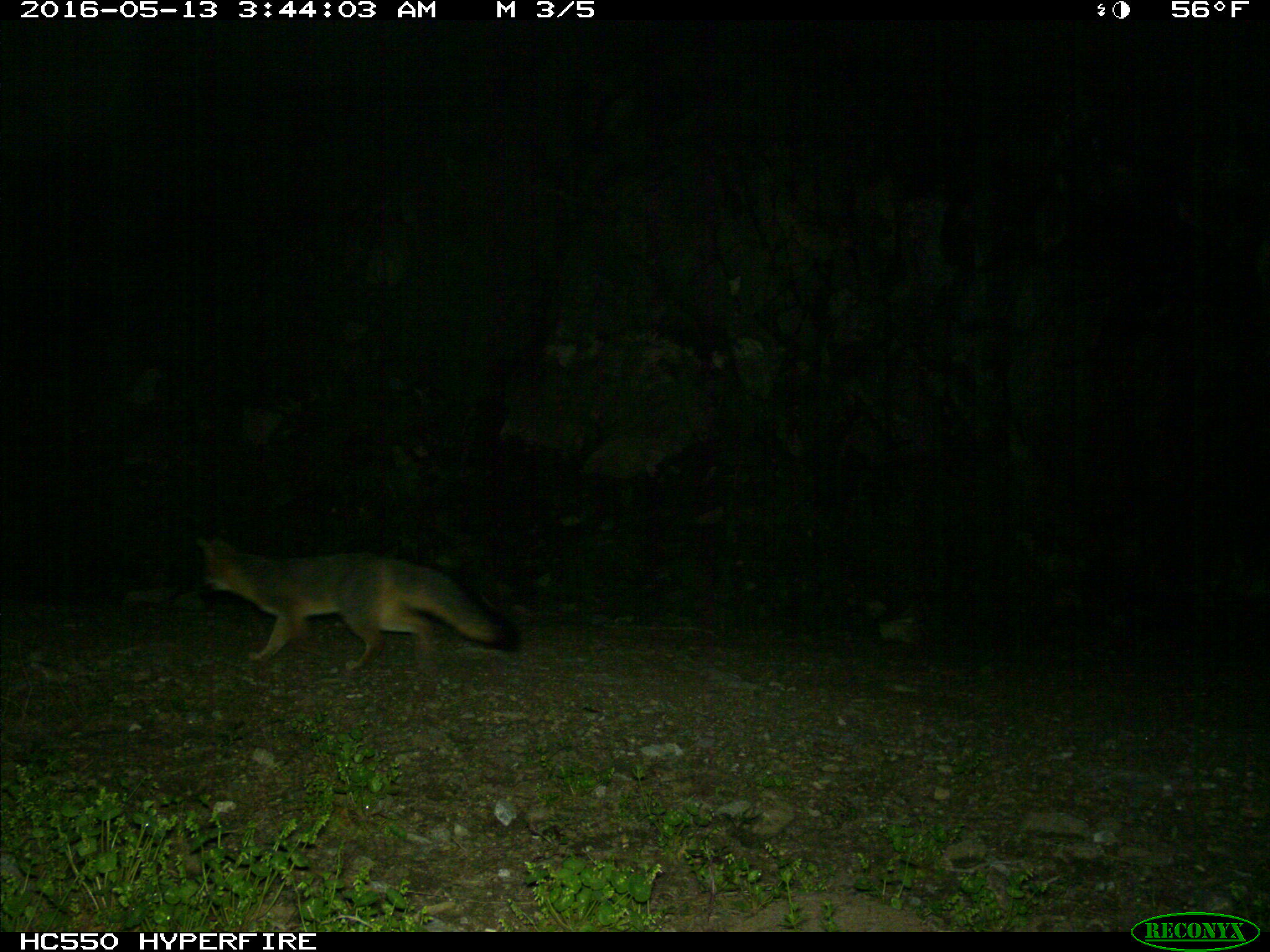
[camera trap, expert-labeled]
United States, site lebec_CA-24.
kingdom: Animalia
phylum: Chordata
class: Mammalia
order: Carnivora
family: Canidae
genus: Urocyon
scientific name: Urocyon cinereoargenteus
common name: gray fox